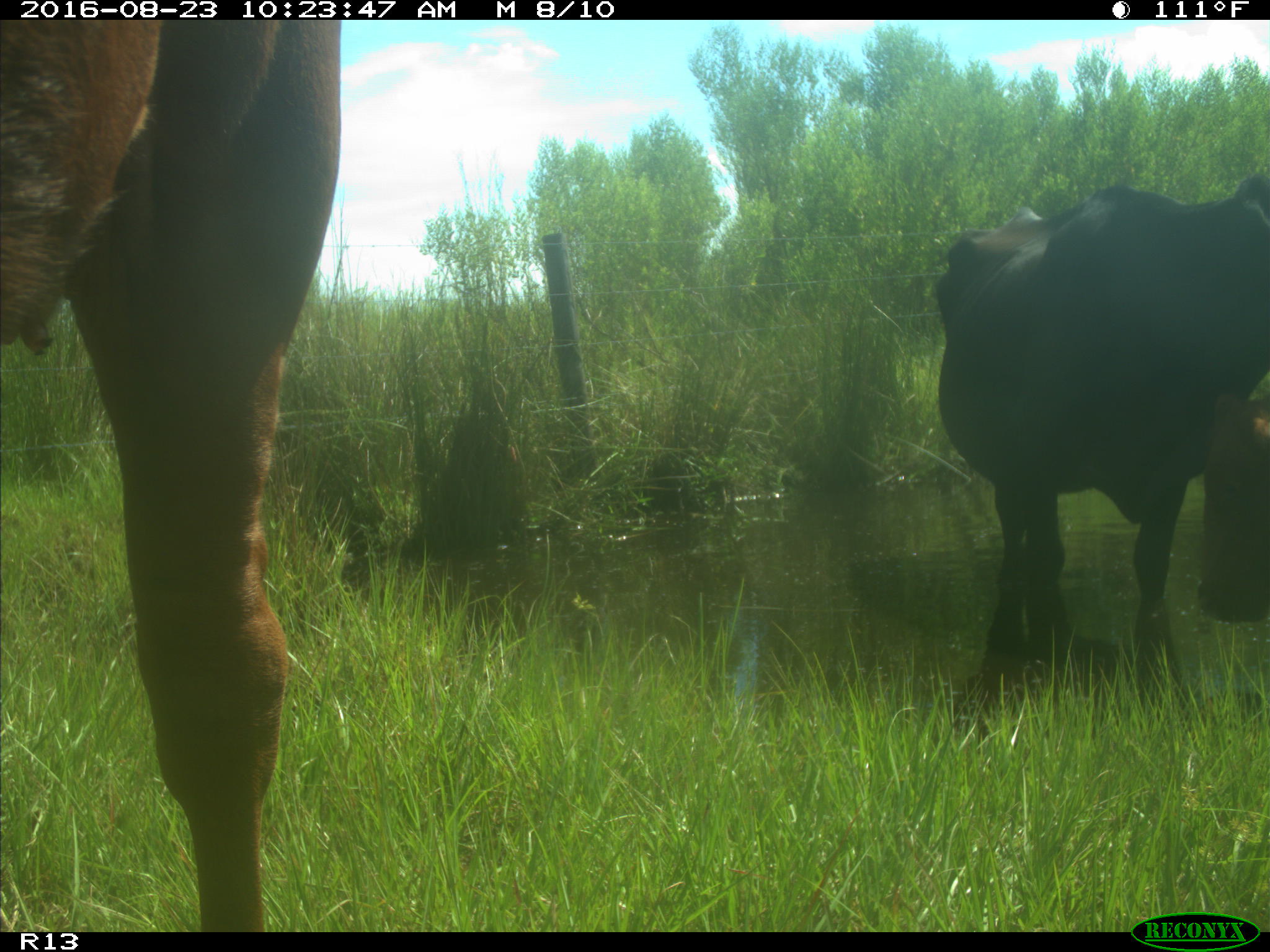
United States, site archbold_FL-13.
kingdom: Animalia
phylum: Chordata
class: Mammalia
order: Artiodactyla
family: Bovidae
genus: Bos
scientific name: Bos taurus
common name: domestic cow